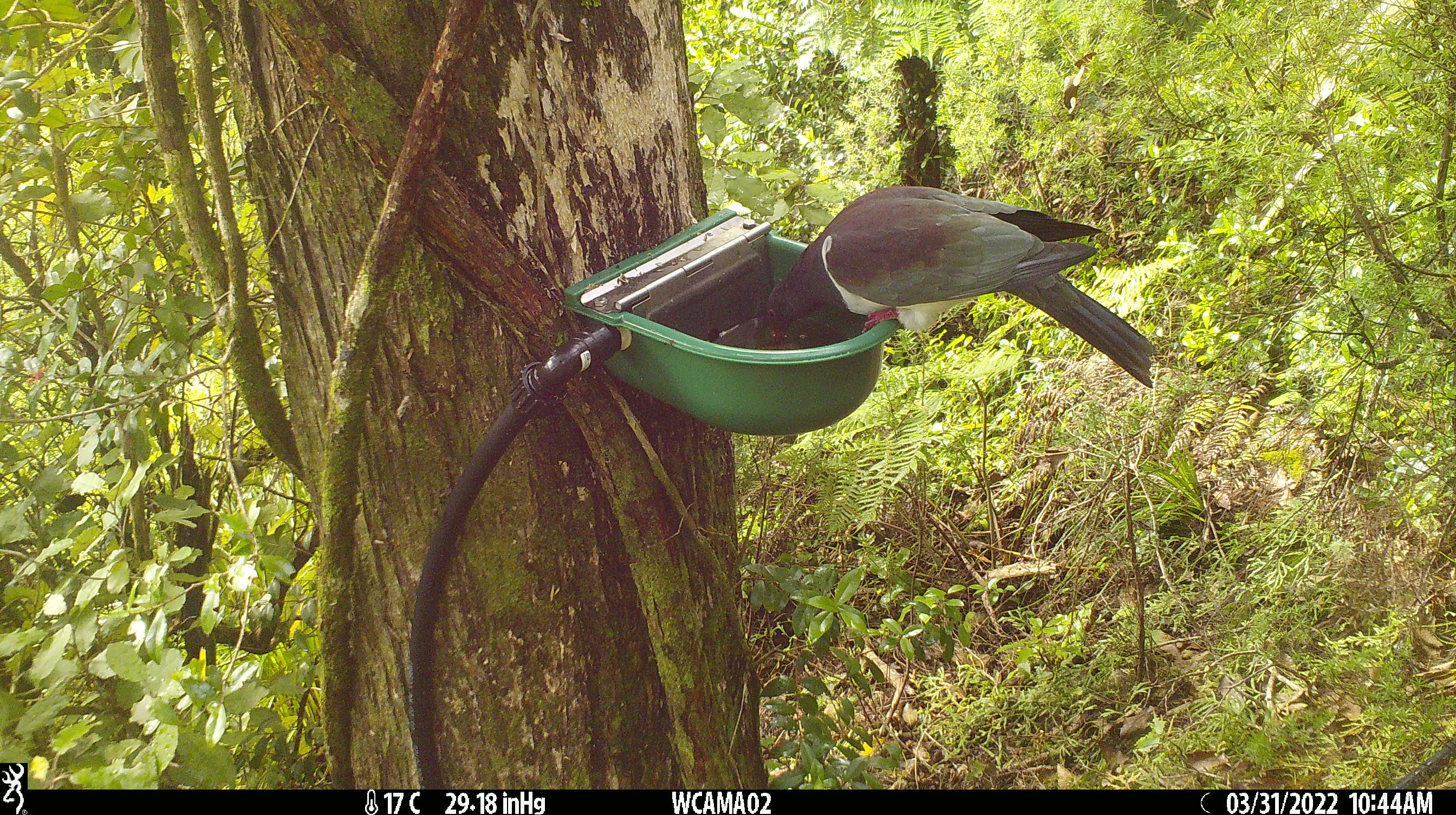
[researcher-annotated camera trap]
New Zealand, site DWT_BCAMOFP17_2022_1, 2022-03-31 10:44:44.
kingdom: Animalia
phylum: Chordata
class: Aves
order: Columbiformes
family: Columbidae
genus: Hemiphaga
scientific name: Hemiphaga novaeseelandiae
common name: new zealand pigeon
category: kereru